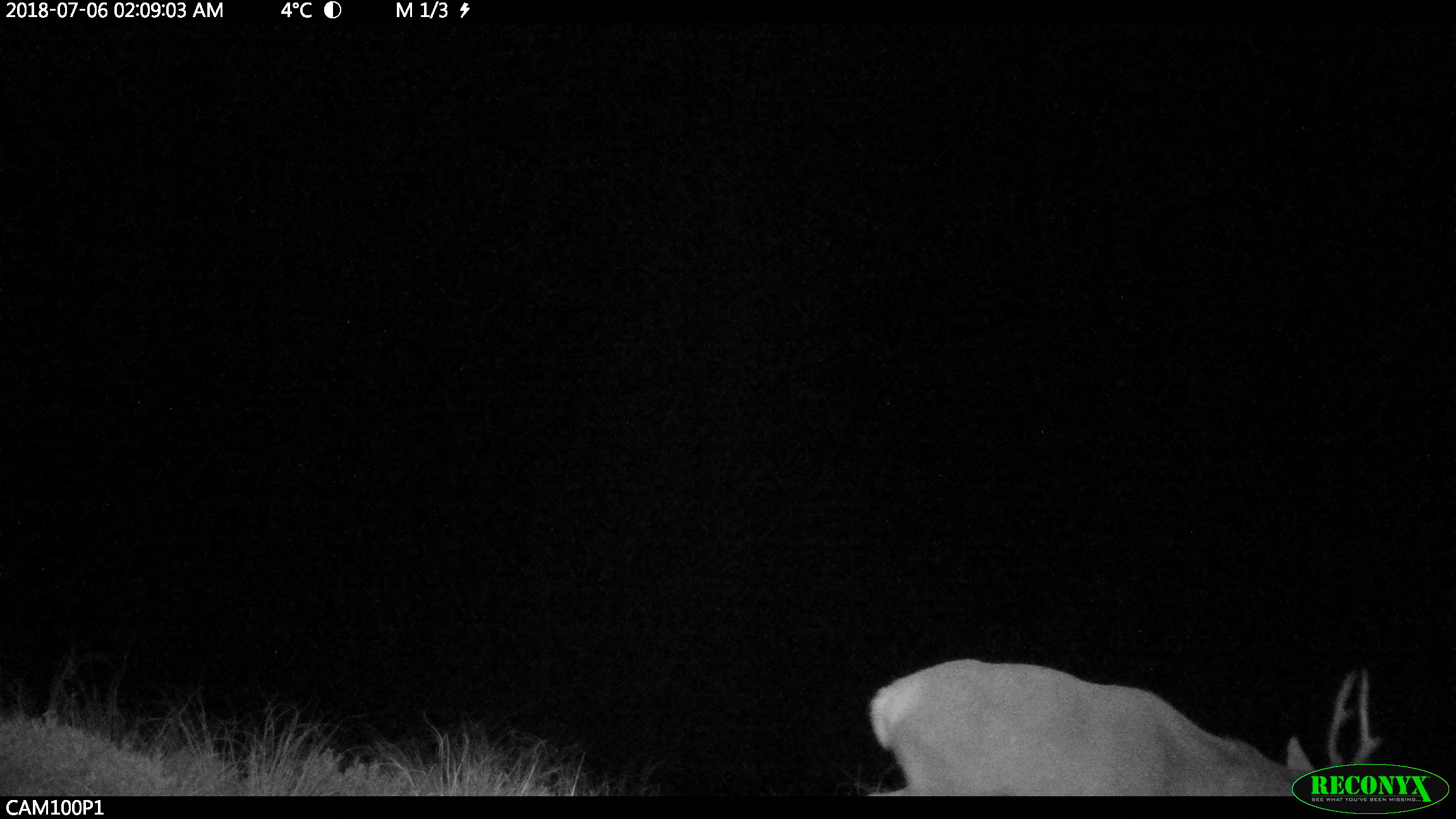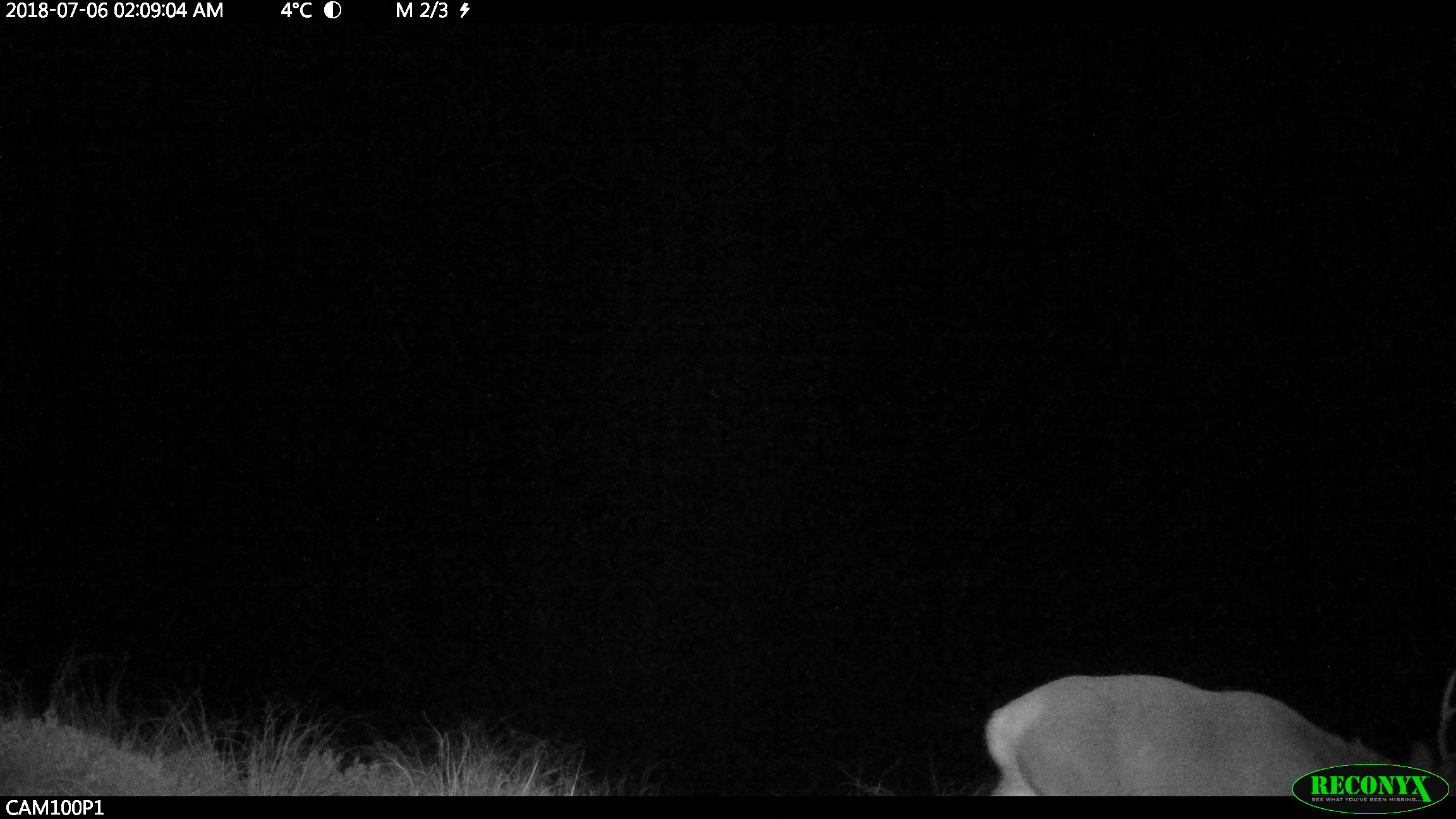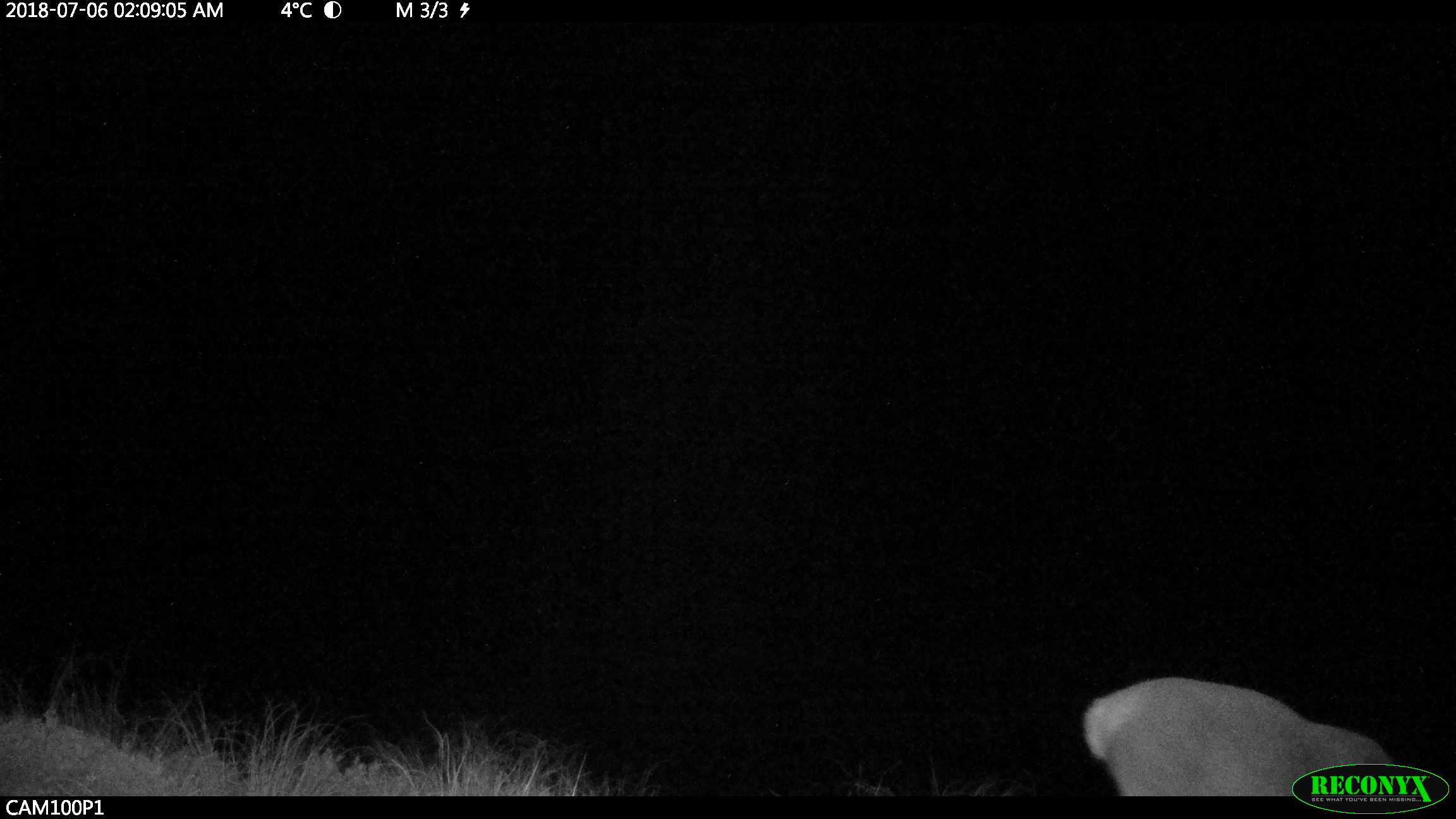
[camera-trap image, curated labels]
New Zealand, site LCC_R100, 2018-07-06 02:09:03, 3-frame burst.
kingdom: Animalia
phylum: Chordata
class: Mammalia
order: Artiodactyla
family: Cervidae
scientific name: Cervidae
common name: deer